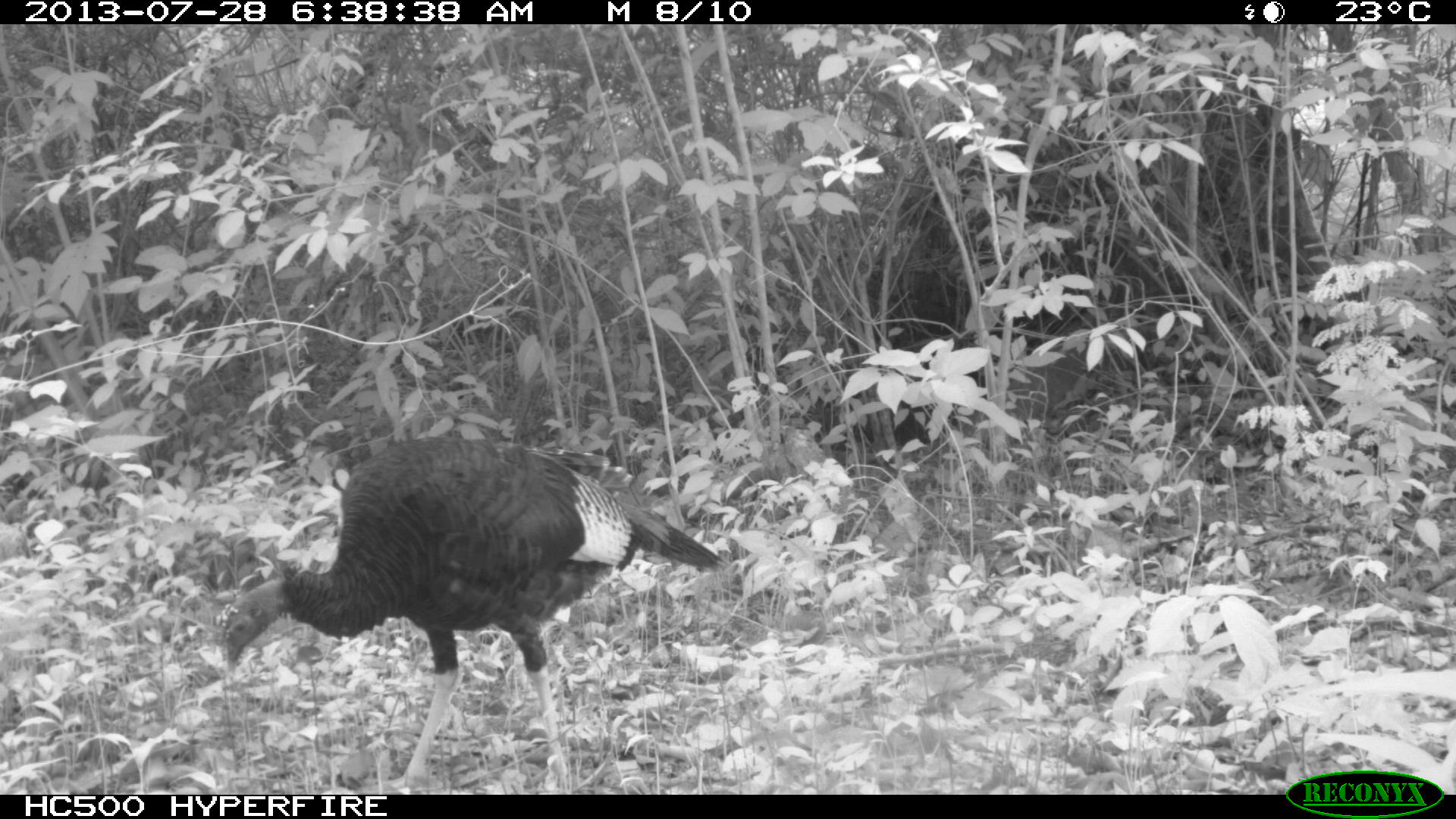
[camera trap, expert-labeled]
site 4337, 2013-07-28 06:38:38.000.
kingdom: Animalia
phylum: Chordata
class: Aves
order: Galliformes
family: Phasianidae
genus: Meleagris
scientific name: Meleagris ocellata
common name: ocellated turkey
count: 1